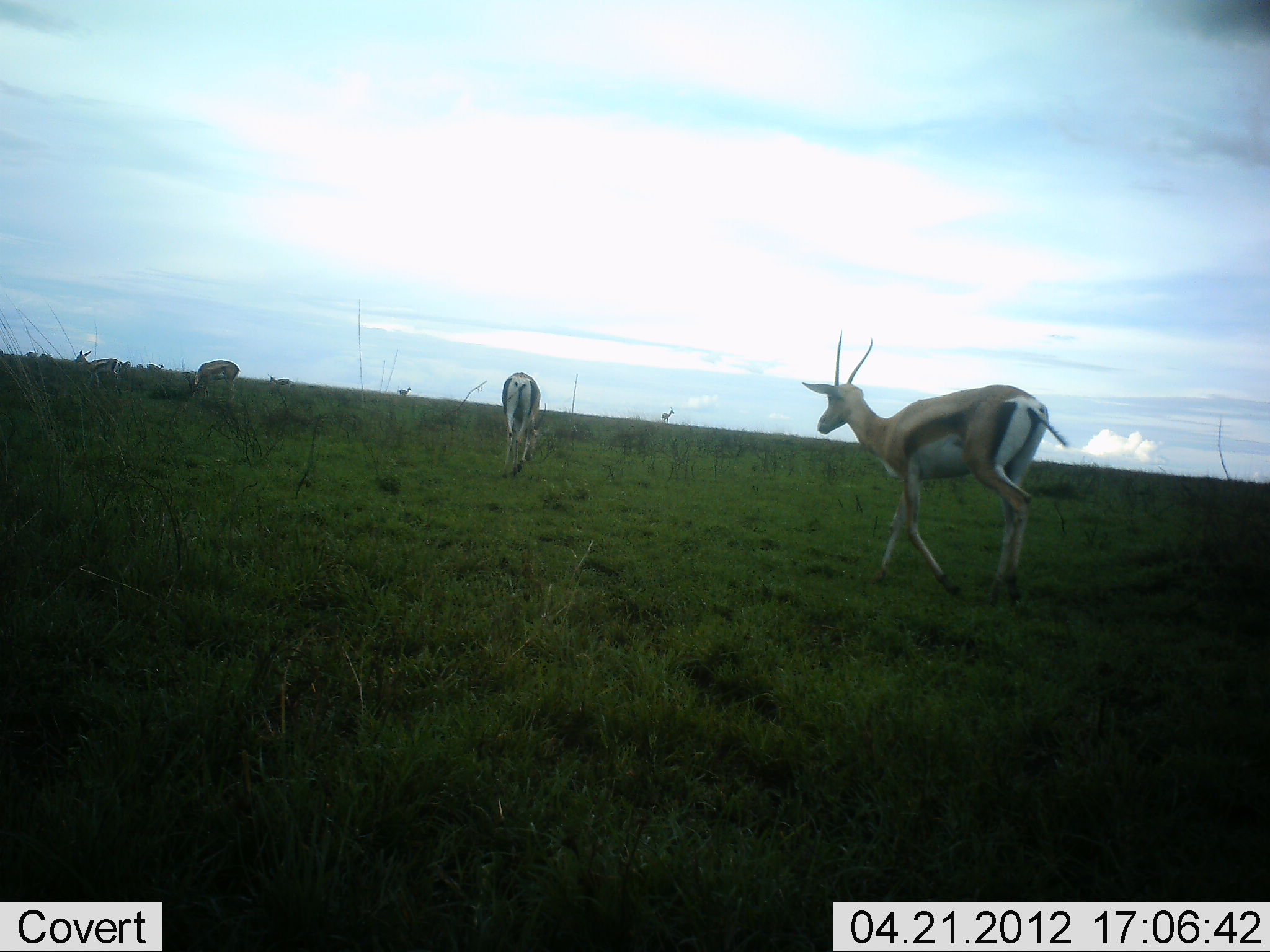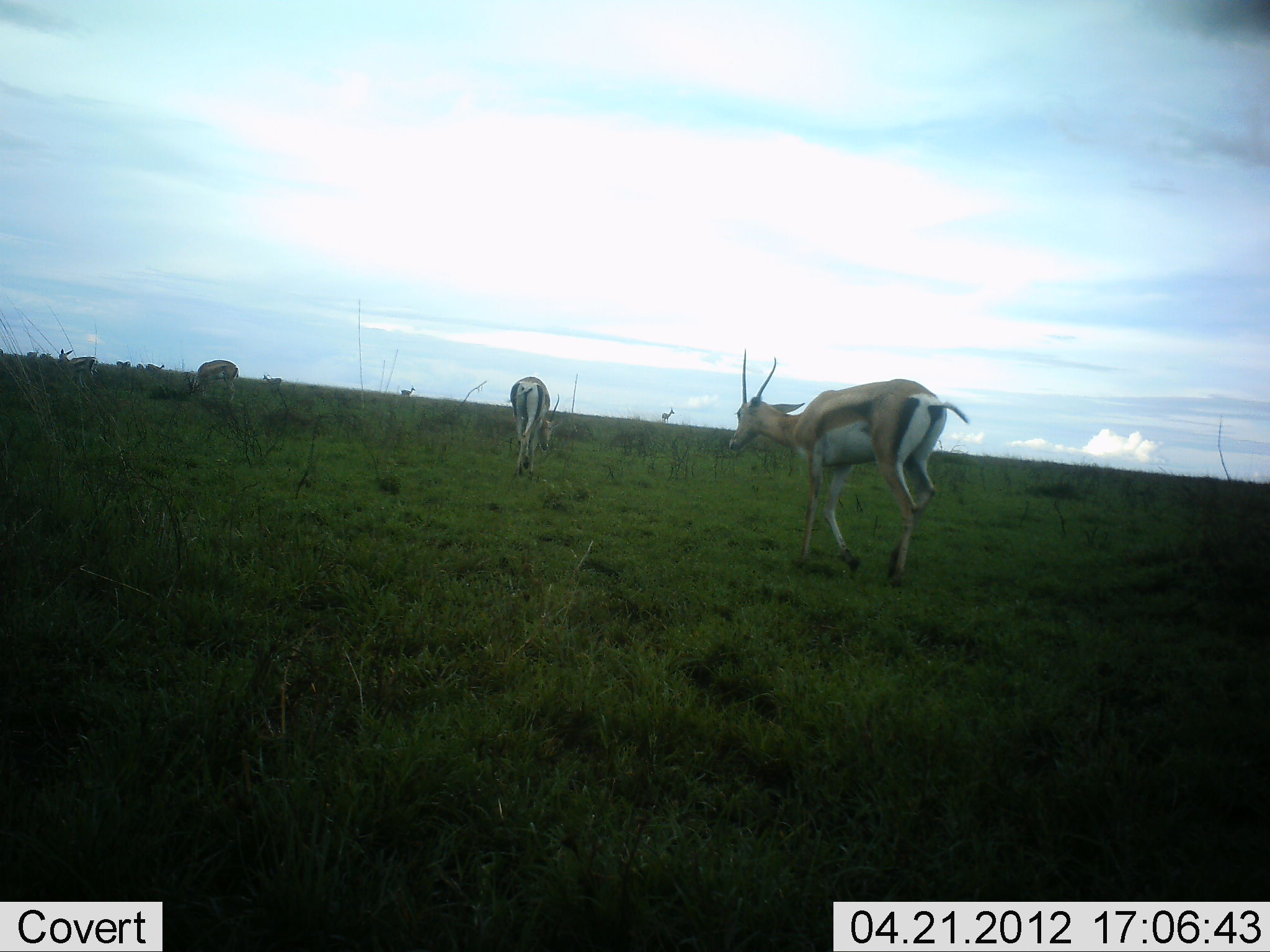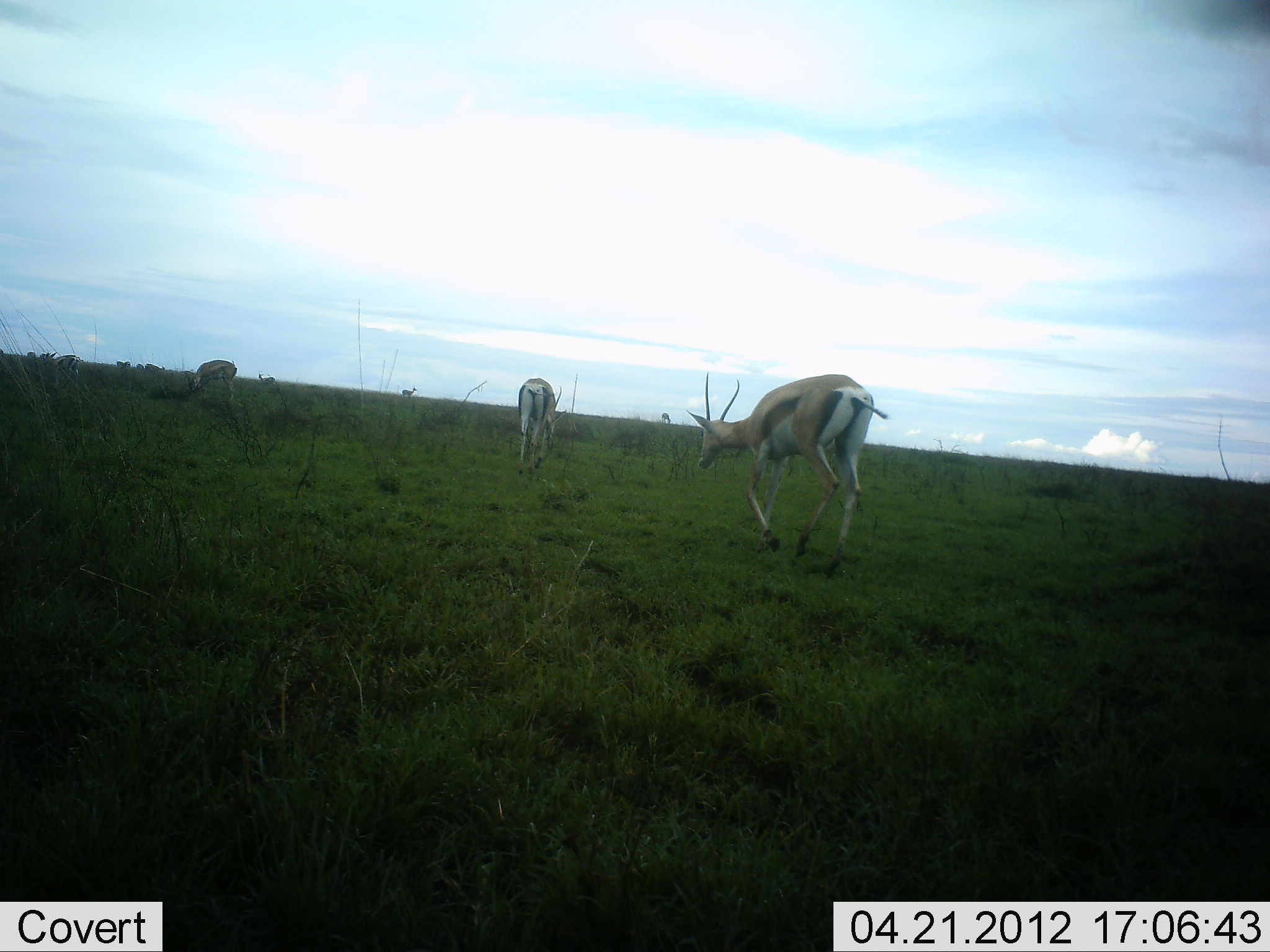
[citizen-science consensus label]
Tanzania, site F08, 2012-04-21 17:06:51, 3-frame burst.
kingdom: Animalia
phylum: Chordata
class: Mammalia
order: Artiodactyla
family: Bovidae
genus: Eudorcas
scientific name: Eudorcas thomsonii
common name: thomson's gazelle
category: gazellethomsons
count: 6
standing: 19%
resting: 0%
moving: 81%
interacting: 0%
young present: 0%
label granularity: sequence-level